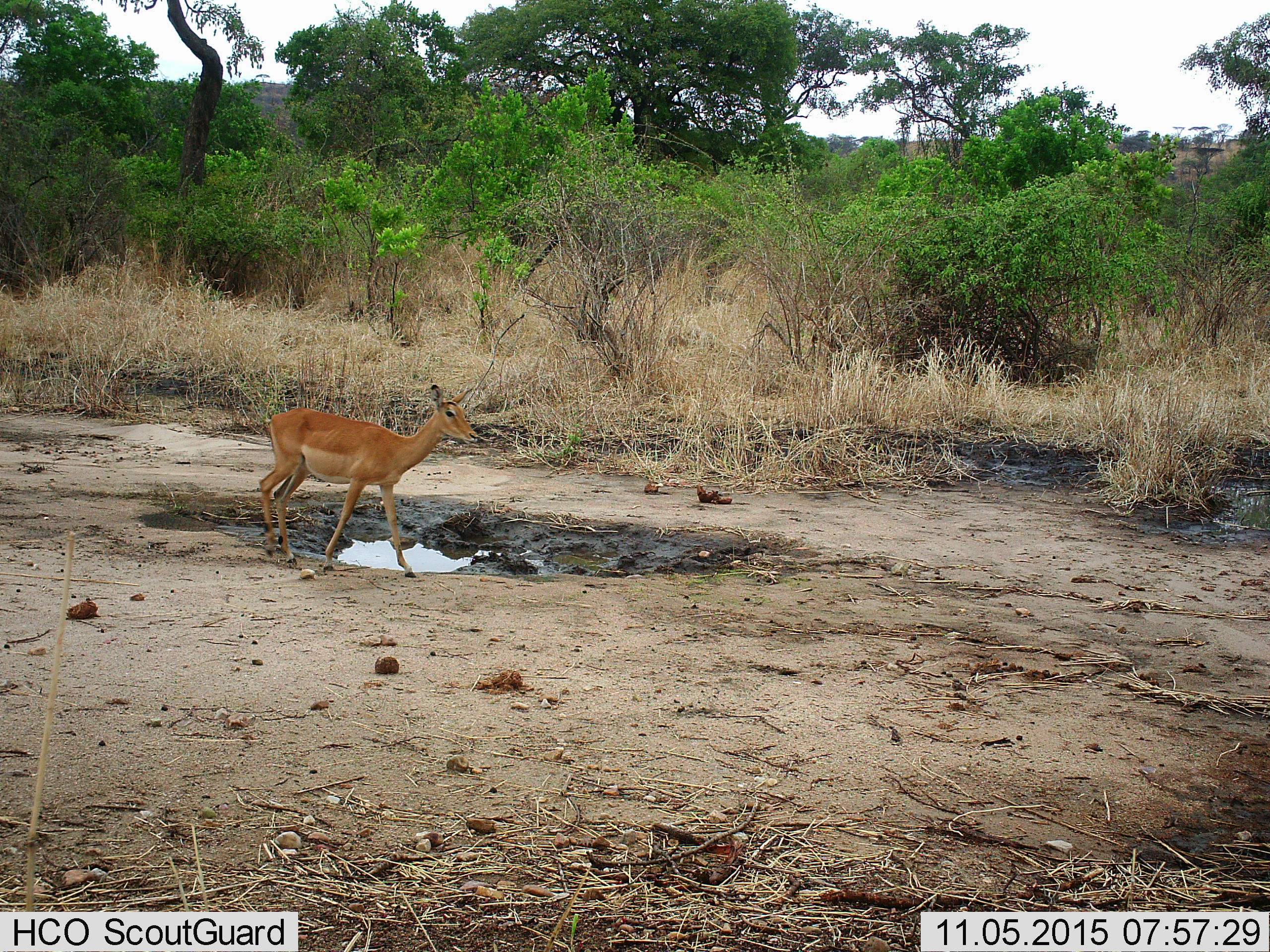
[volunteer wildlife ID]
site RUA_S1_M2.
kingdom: Animalia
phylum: Chordata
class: Mammalia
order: Artiodactyla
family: Bovidae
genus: Aepyceros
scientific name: Aepyceros melampus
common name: impala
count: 1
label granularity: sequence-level